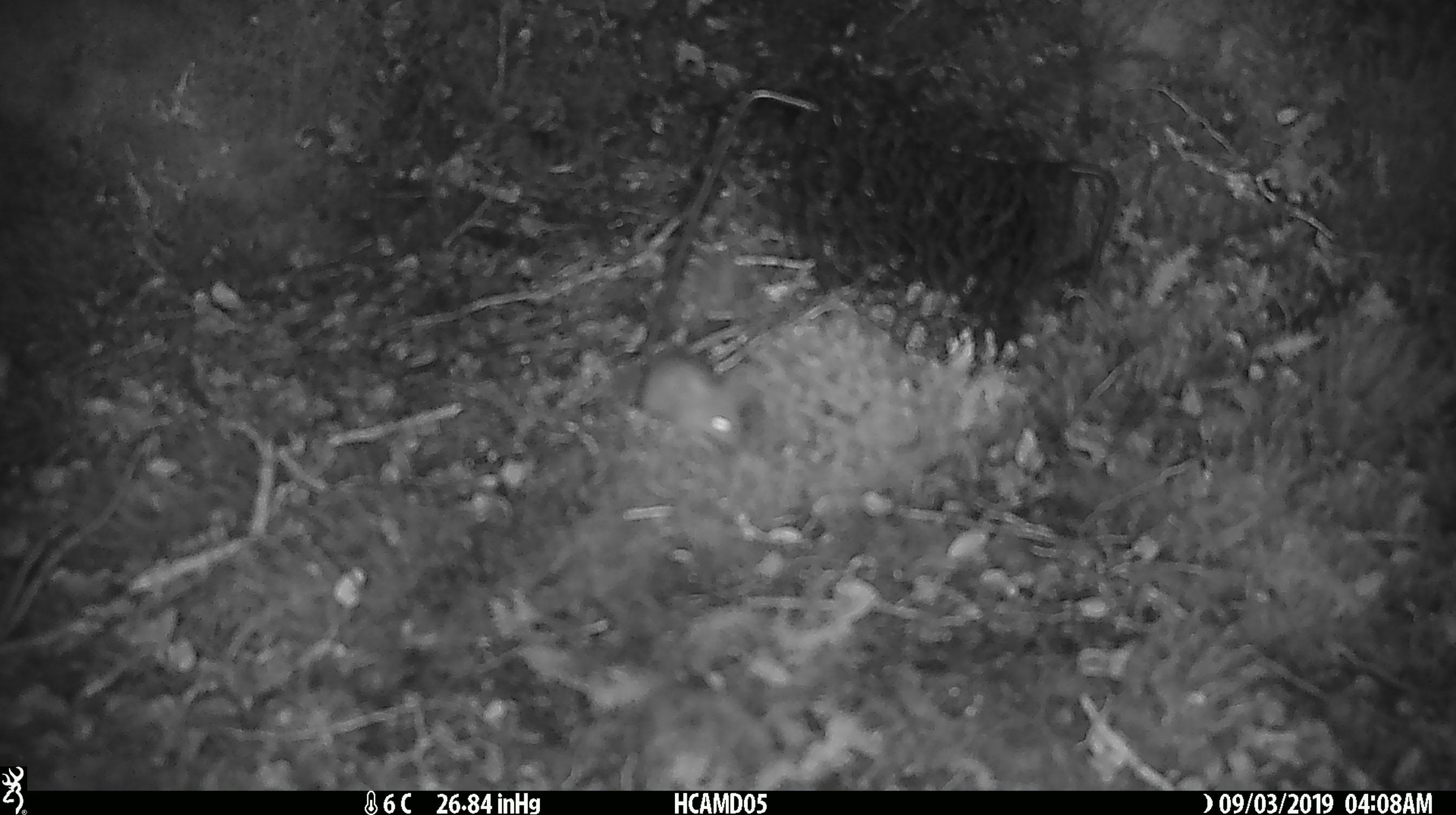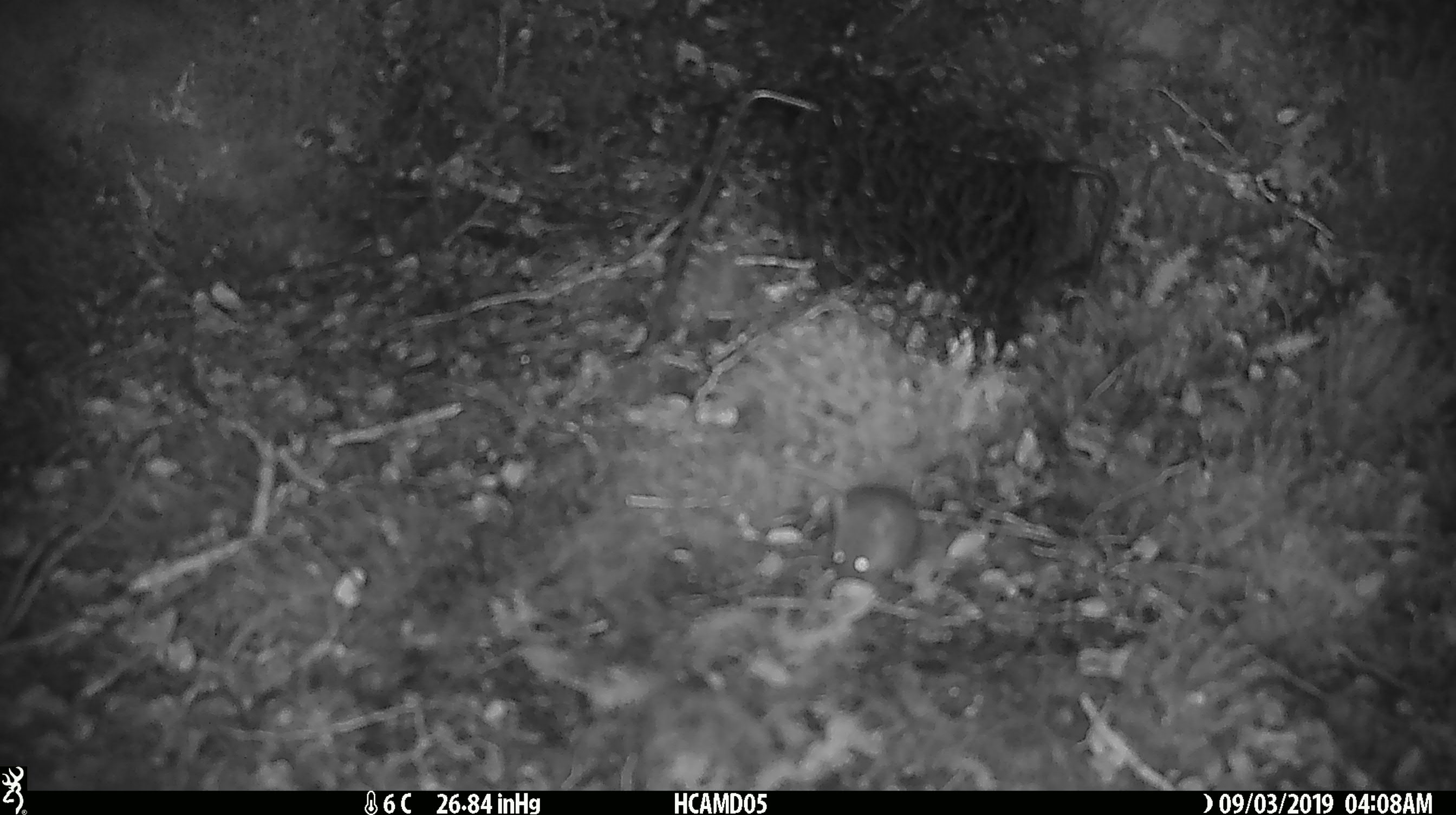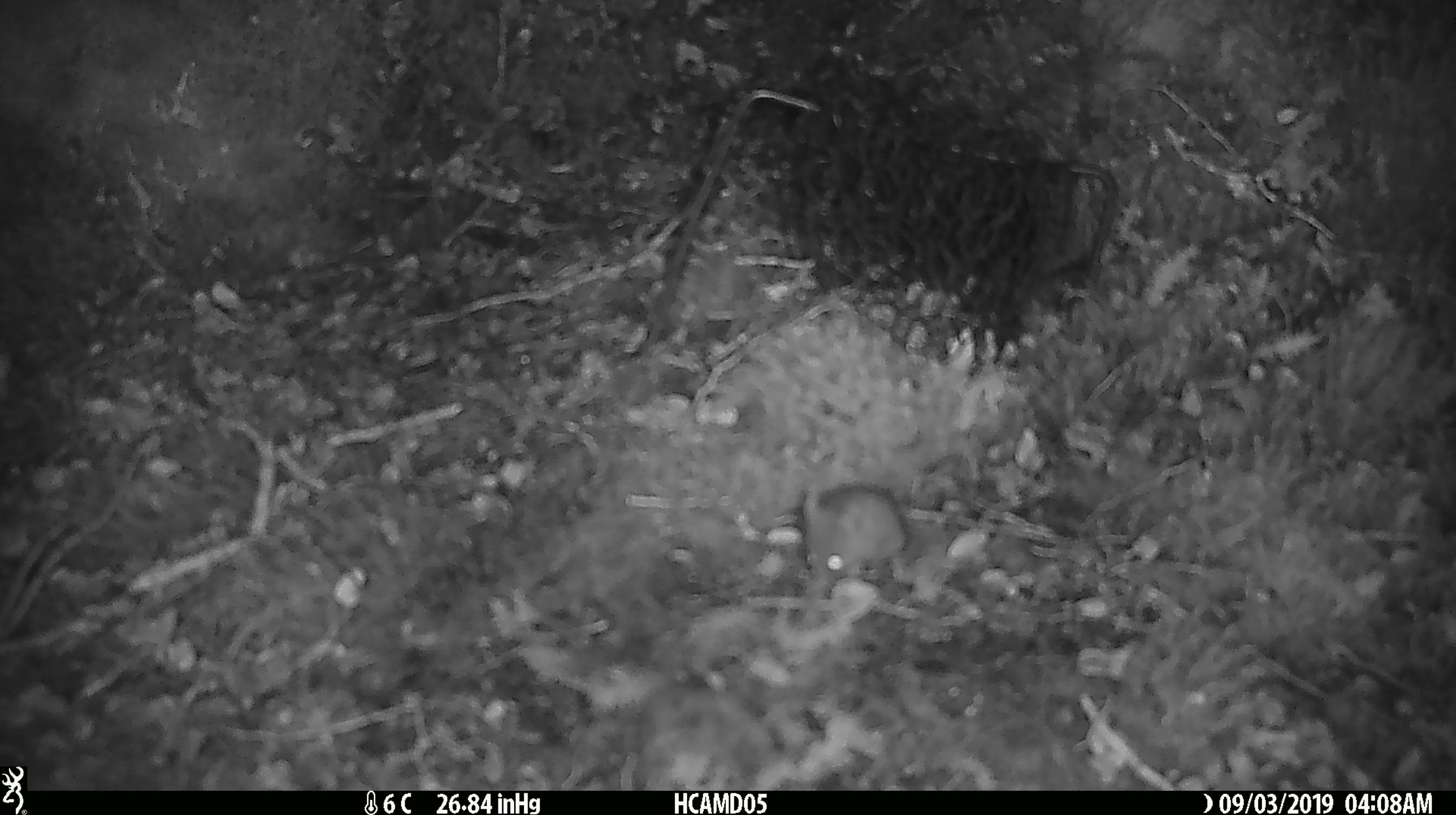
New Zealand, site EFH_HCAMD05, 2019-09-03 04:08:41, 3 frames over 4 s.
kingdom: Animalia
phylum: Chordata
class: Mammalia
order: Rodentia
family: Muridae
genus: Mus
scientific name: Mus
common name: mouse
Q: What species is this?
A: Mouse (Mus).